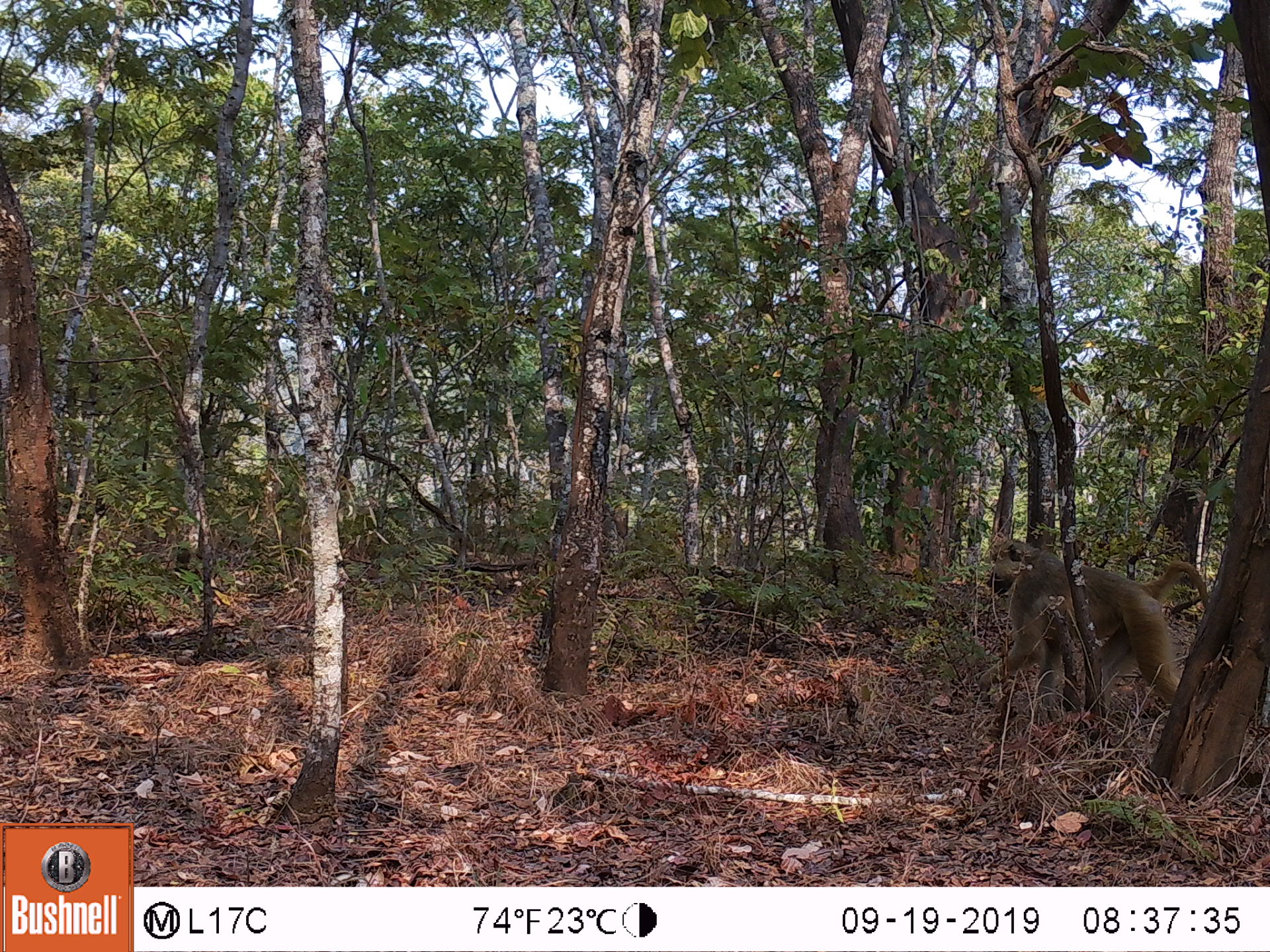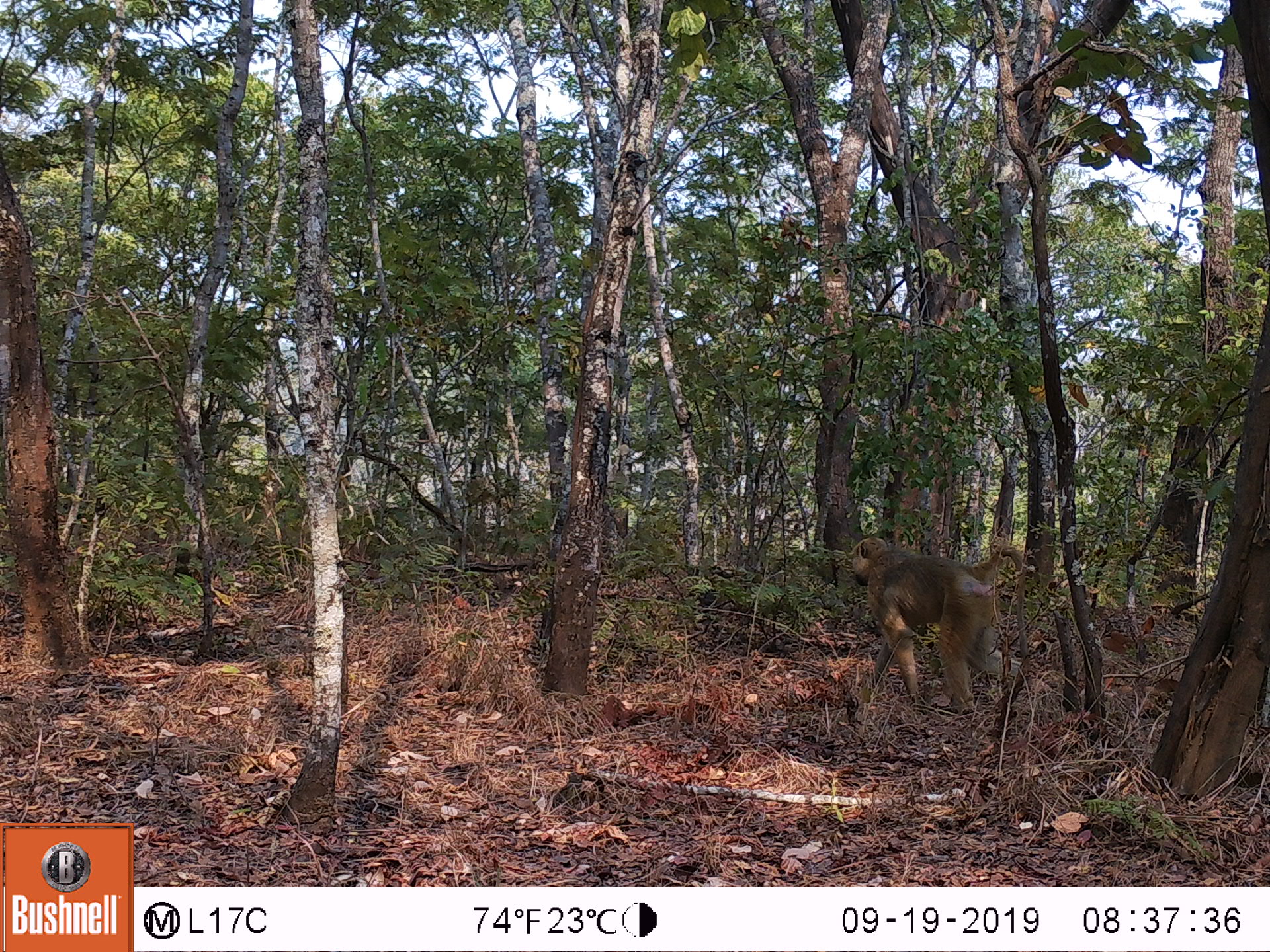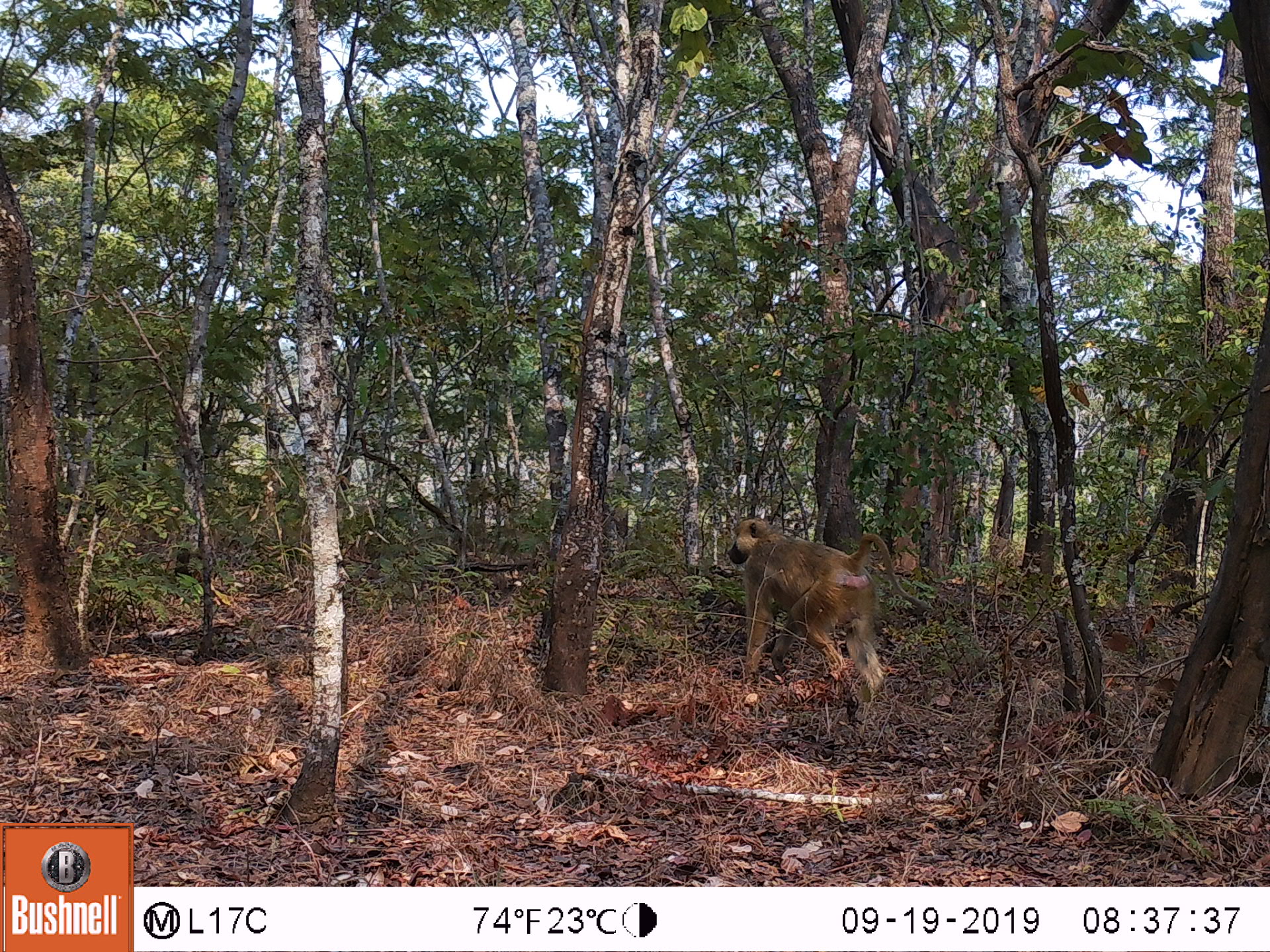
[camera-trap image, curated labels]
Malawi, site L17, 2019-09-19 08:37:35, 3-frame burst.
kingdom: Animalia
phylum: Chordata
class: Mammalia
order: Primates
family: Cercopithecidae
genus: Papio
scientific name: Papio cynocephalus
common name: yellow baboon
Yellow baboon (Papio cynocephalus), count 1.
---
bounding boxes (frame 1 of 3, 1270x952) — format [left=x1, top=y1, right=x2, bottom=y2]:
yellow baboon: [left=976, top=537, right=1211, bottom=718]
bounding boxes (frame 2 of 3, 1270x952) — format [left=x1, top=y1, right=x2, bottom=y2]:
yellow baboon: [left=846, top=532, right=1031, bottom=707]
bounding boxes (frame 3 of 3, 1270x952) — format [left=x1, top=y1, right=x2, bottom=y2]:
yellow baboon: [left=723, top=515, right=905, bottom=722]